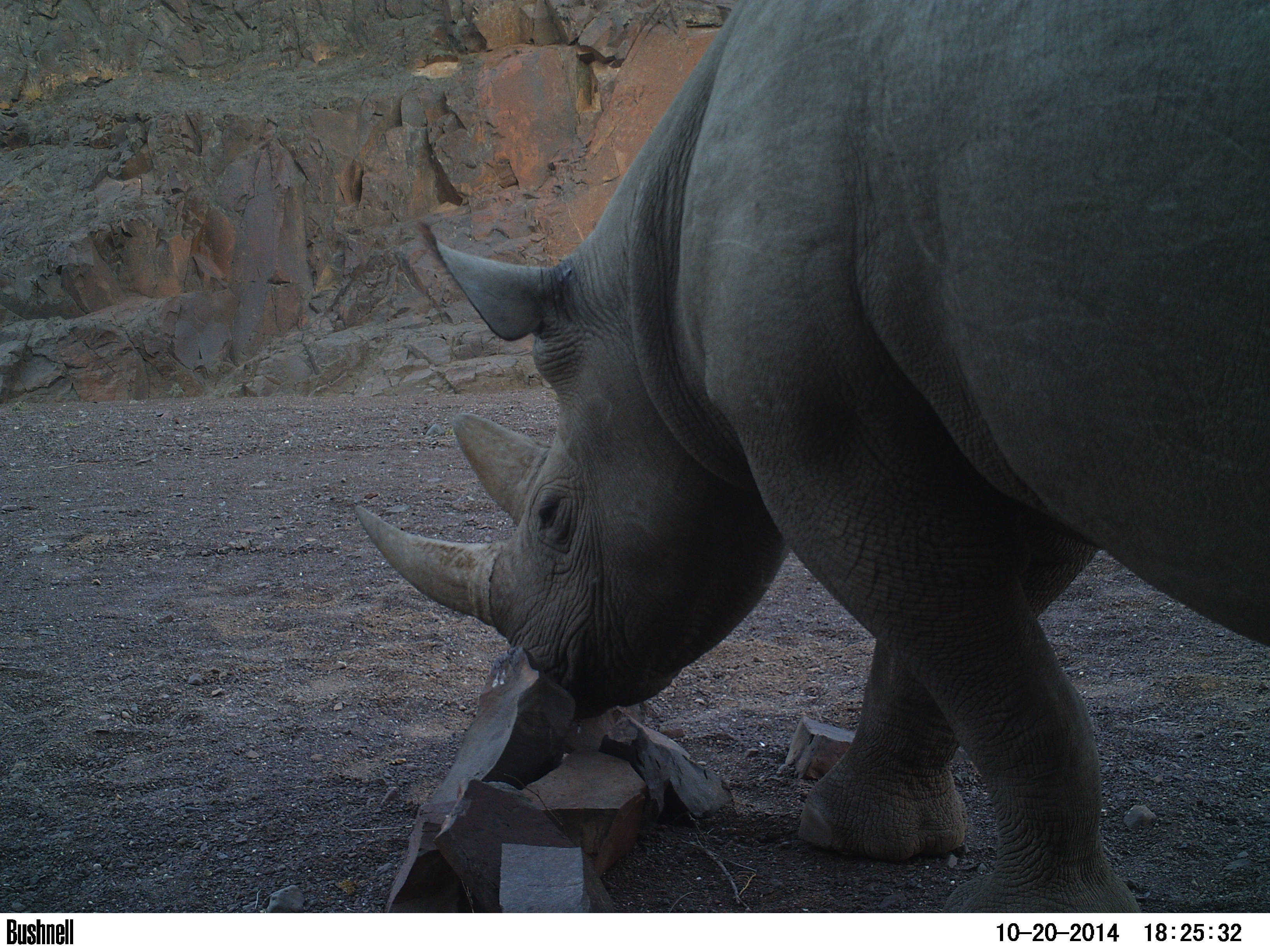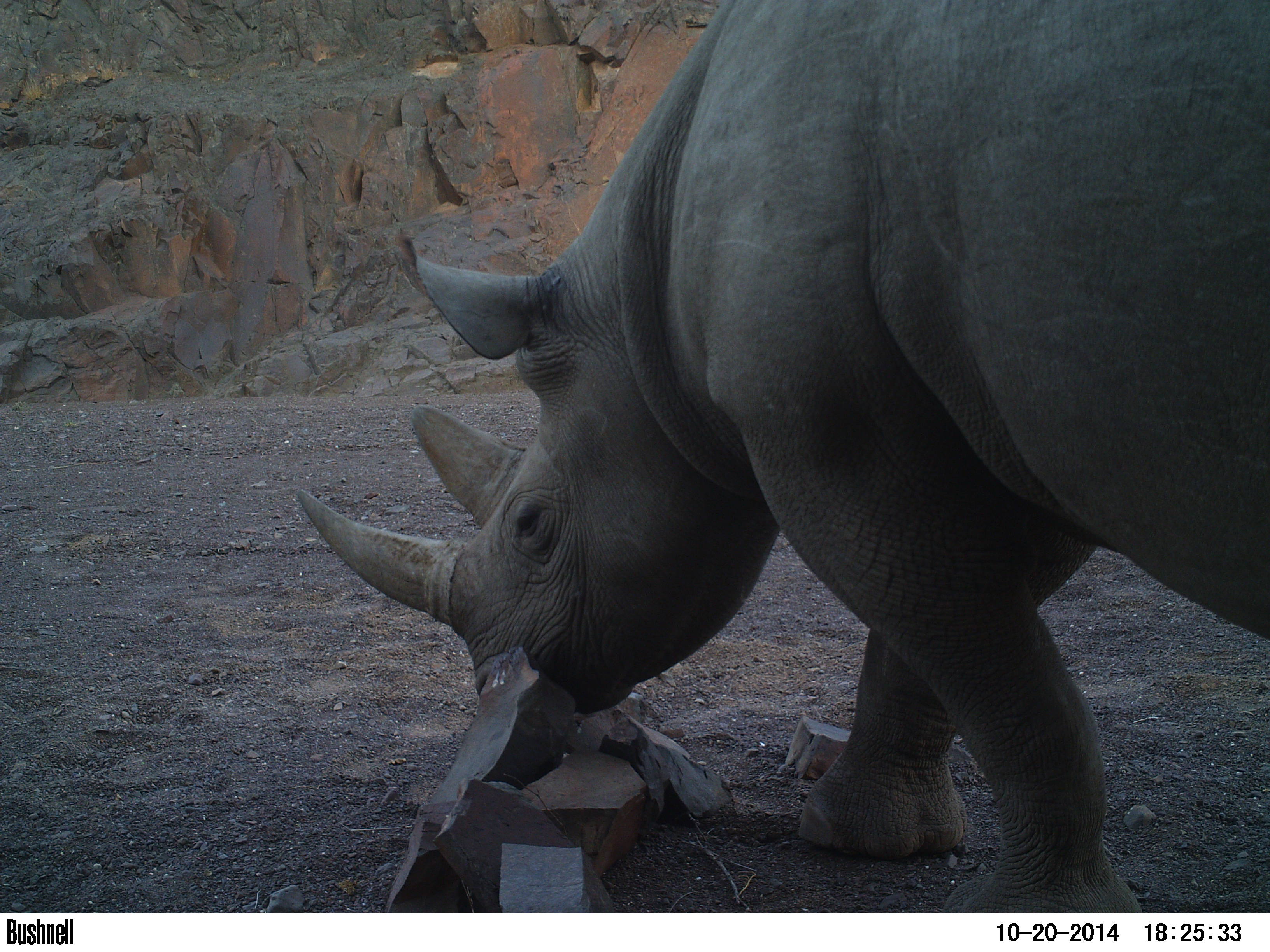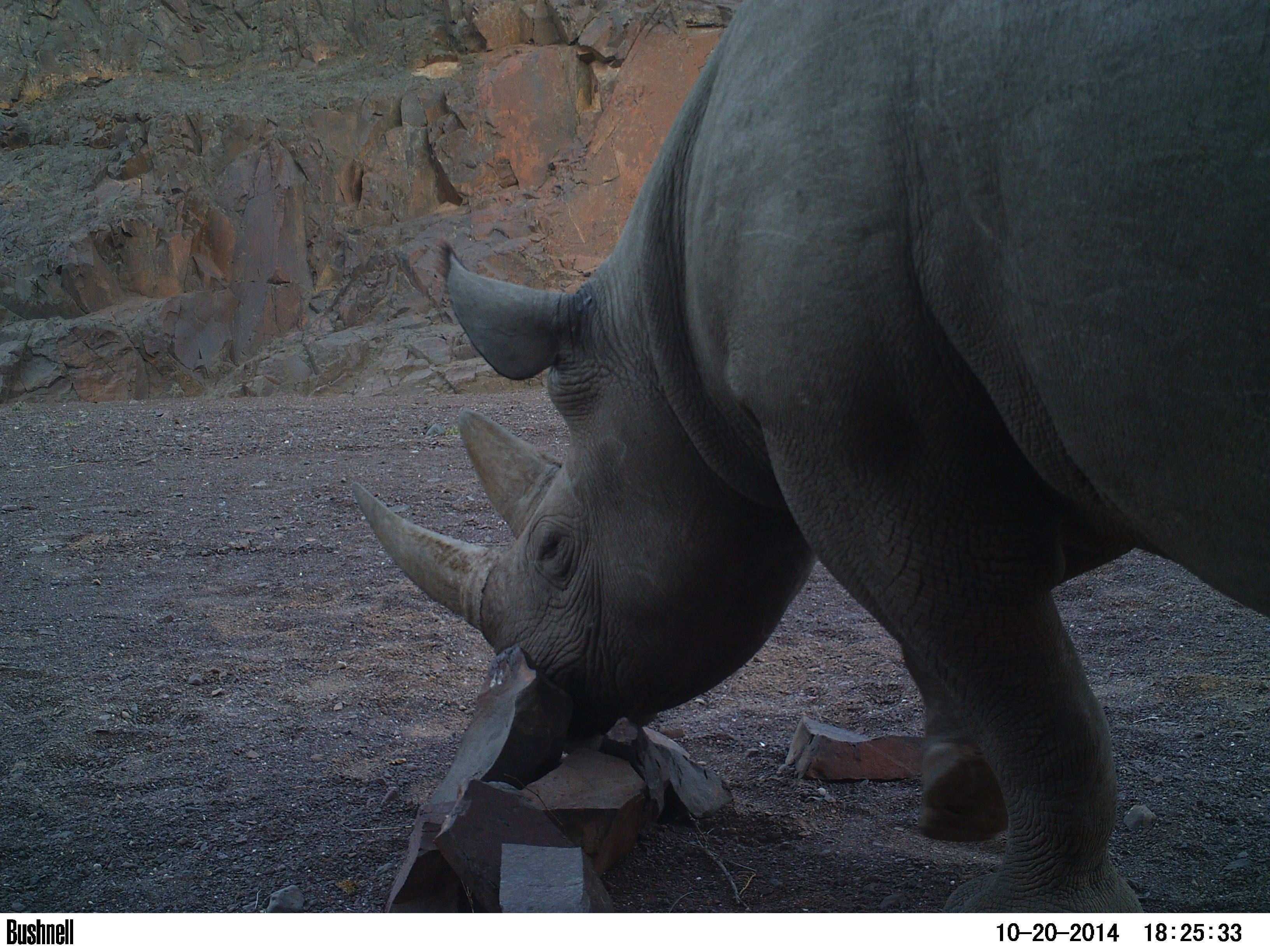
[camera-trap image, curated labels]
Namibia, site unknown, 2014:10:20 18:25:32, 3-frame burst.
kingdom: Animalia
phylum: Chordata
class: Mammalia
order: Perissodactyla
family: Rhinocerotidae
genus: Diceros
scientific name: Diceros bicornis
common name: black rhinoceros